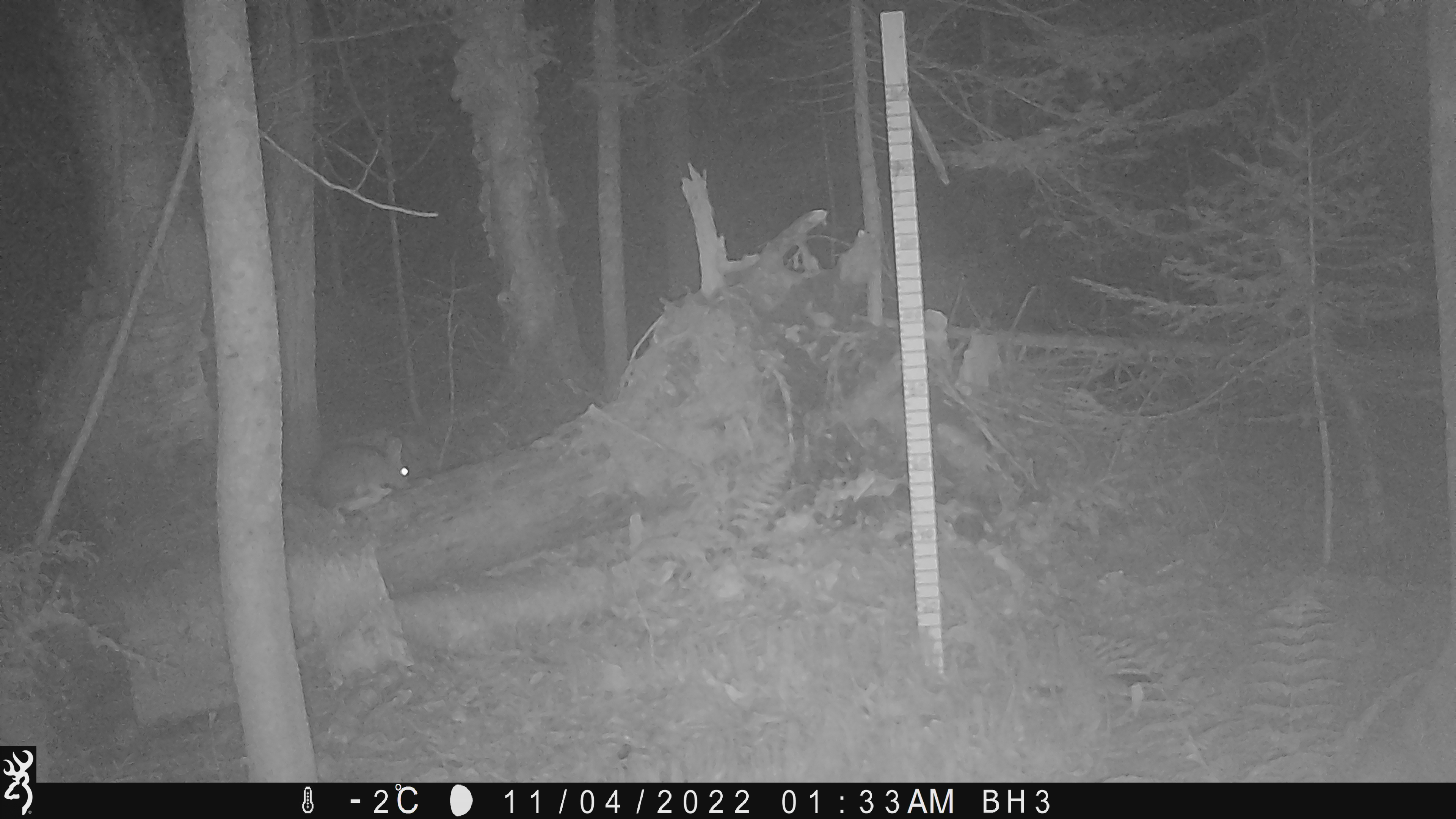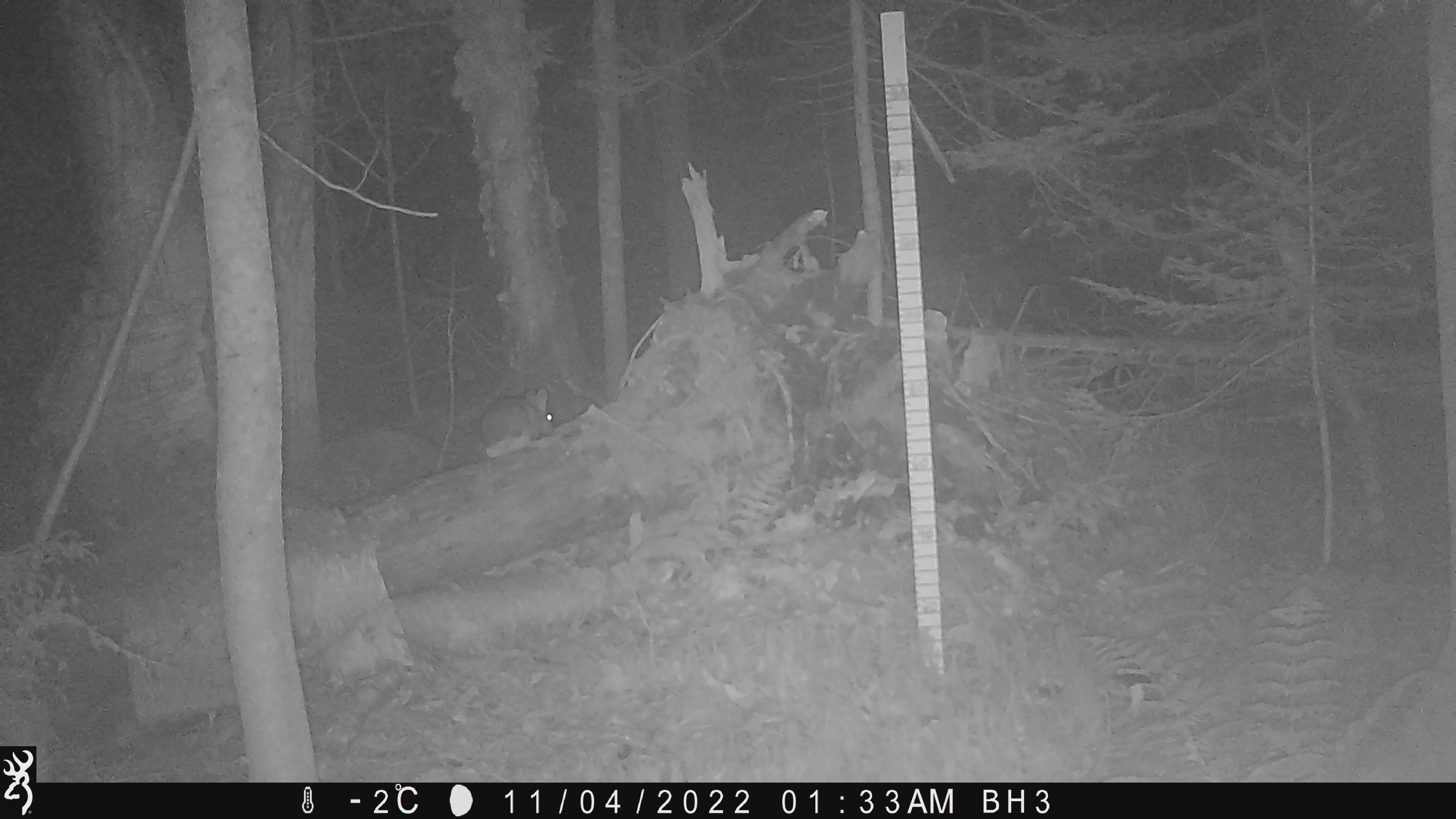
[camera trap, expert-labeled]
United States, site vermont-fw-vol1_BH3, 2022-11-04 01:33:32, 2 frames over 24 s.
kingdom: Animalia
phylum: Chordata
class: Mammalia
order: Lagomorpha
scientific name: Lagomorpha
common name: rabbit or hare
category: rabbit or hare sp.